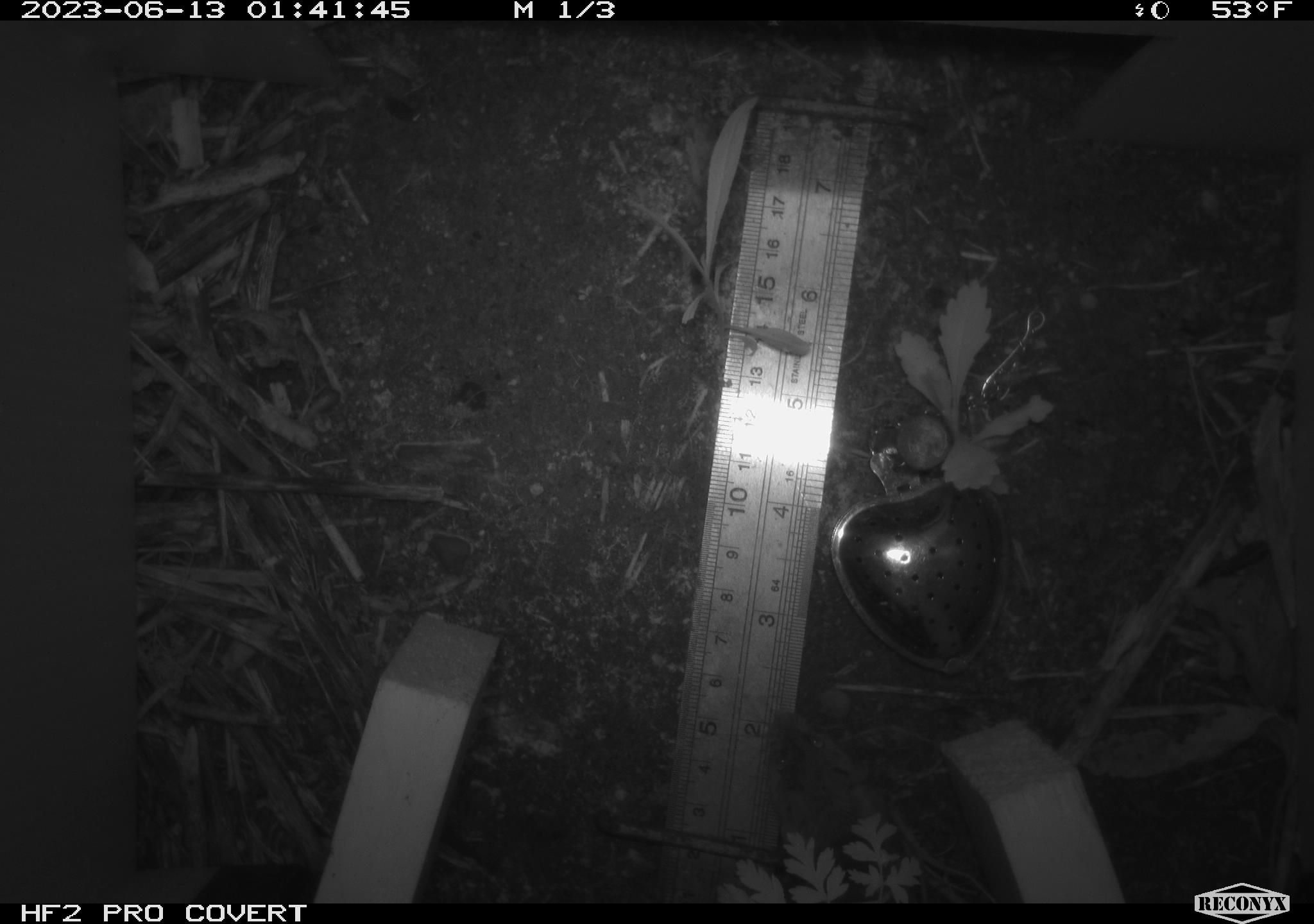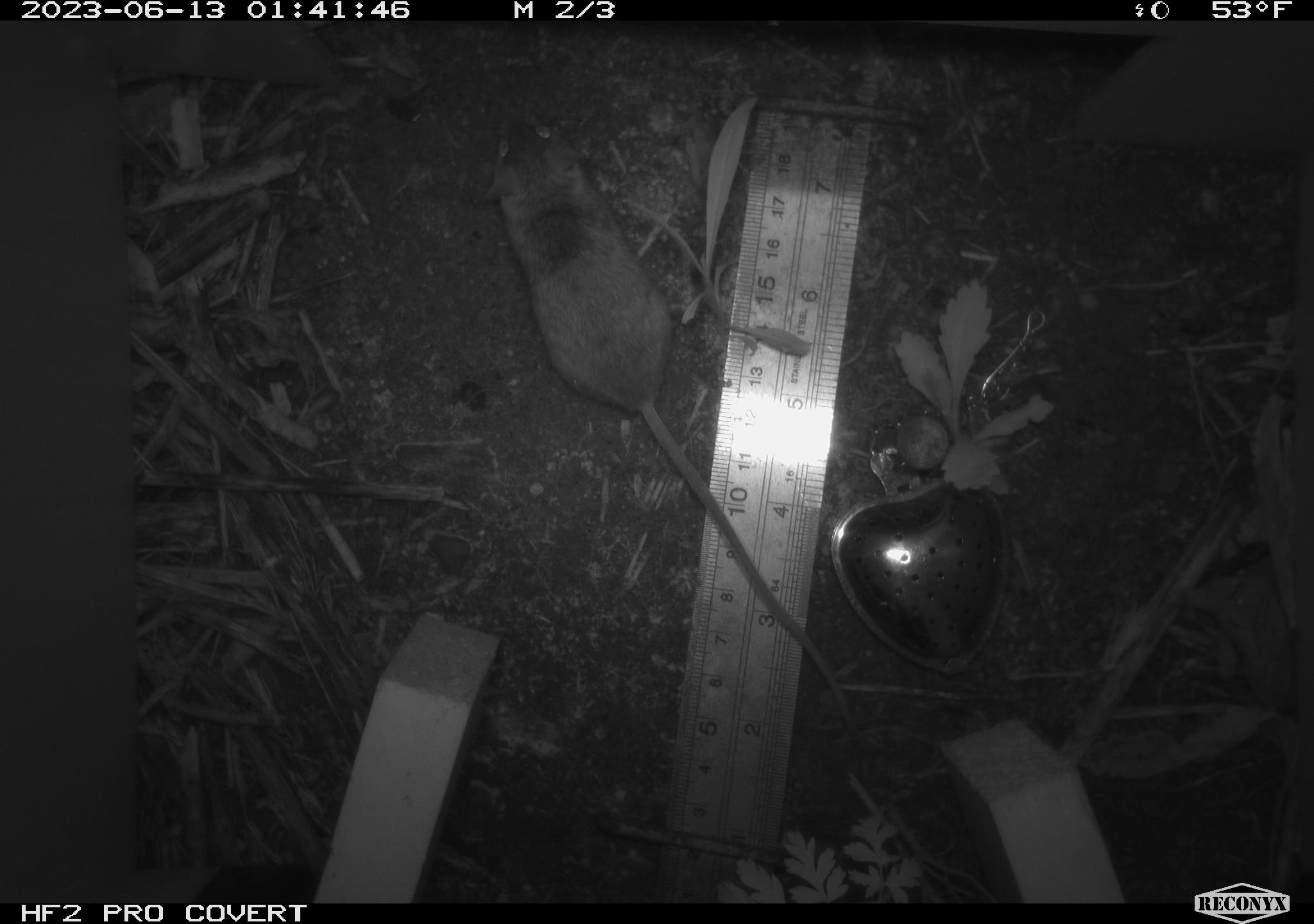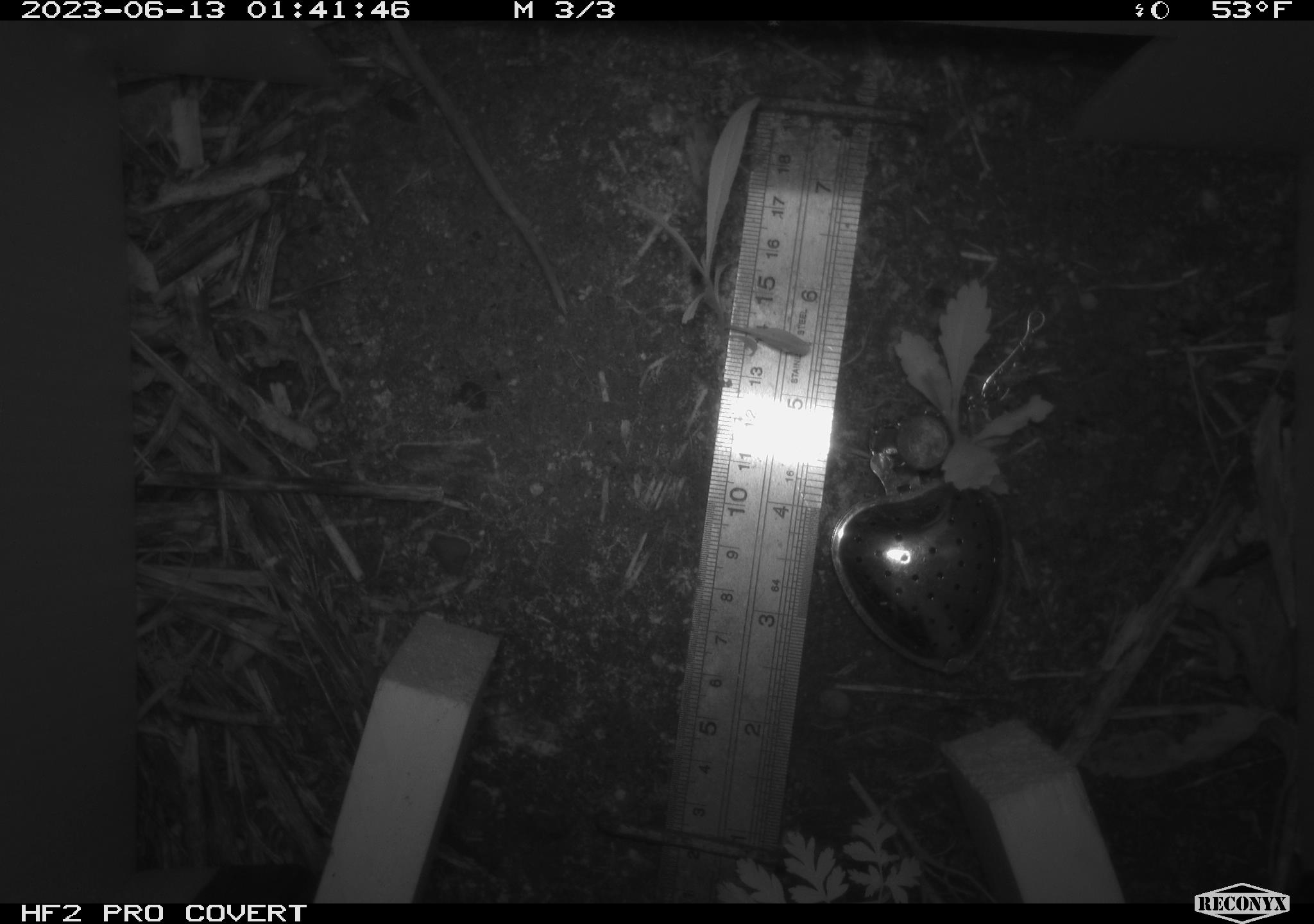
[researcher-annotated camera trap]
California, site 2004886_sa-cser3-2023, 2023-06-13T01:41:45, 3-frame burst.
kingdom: Animalia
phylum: Chordata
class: Mammalia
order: Rodentia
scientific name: Rodentia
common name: mouse species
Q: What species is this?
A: Mouse species (Rodentia).